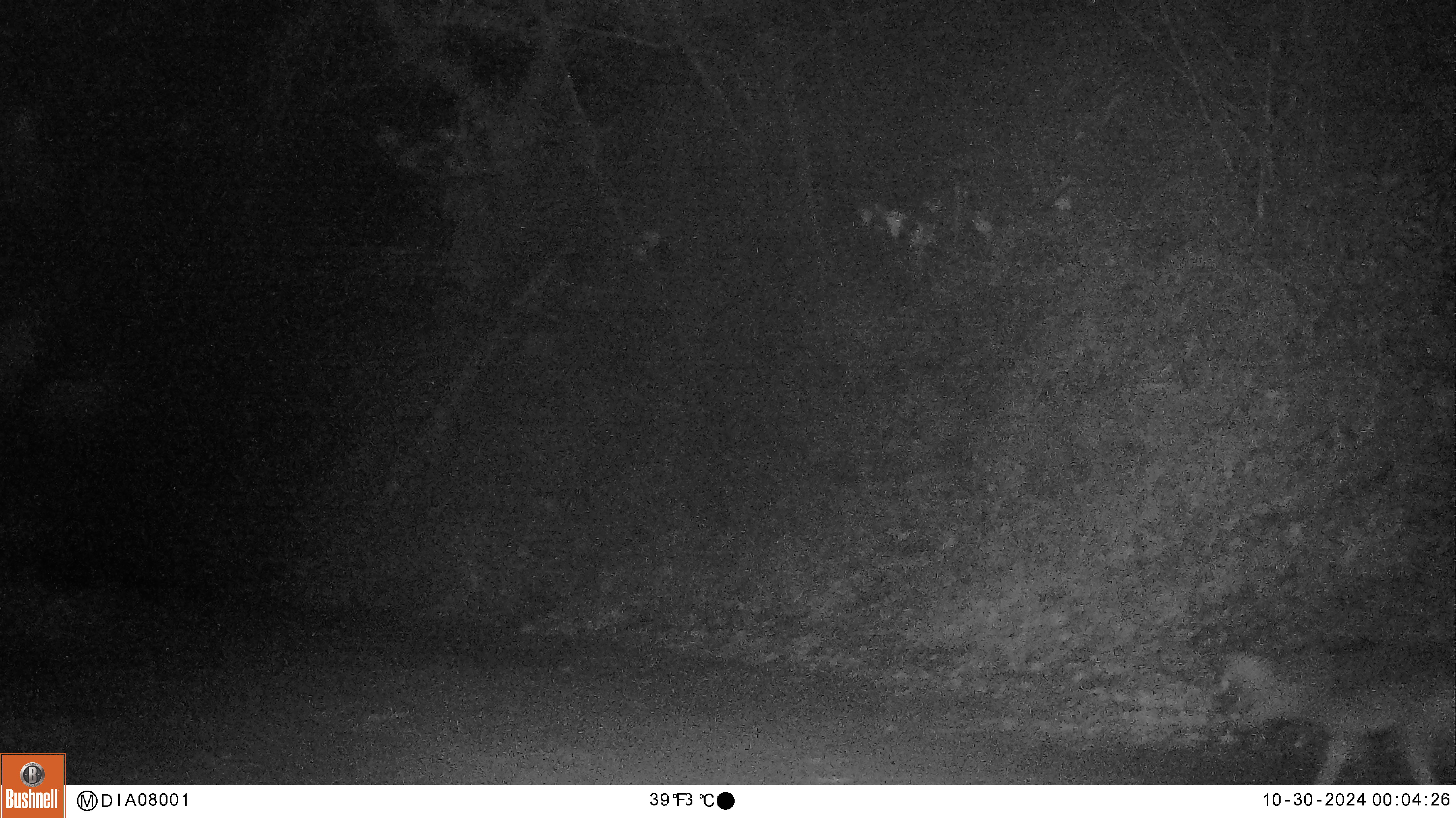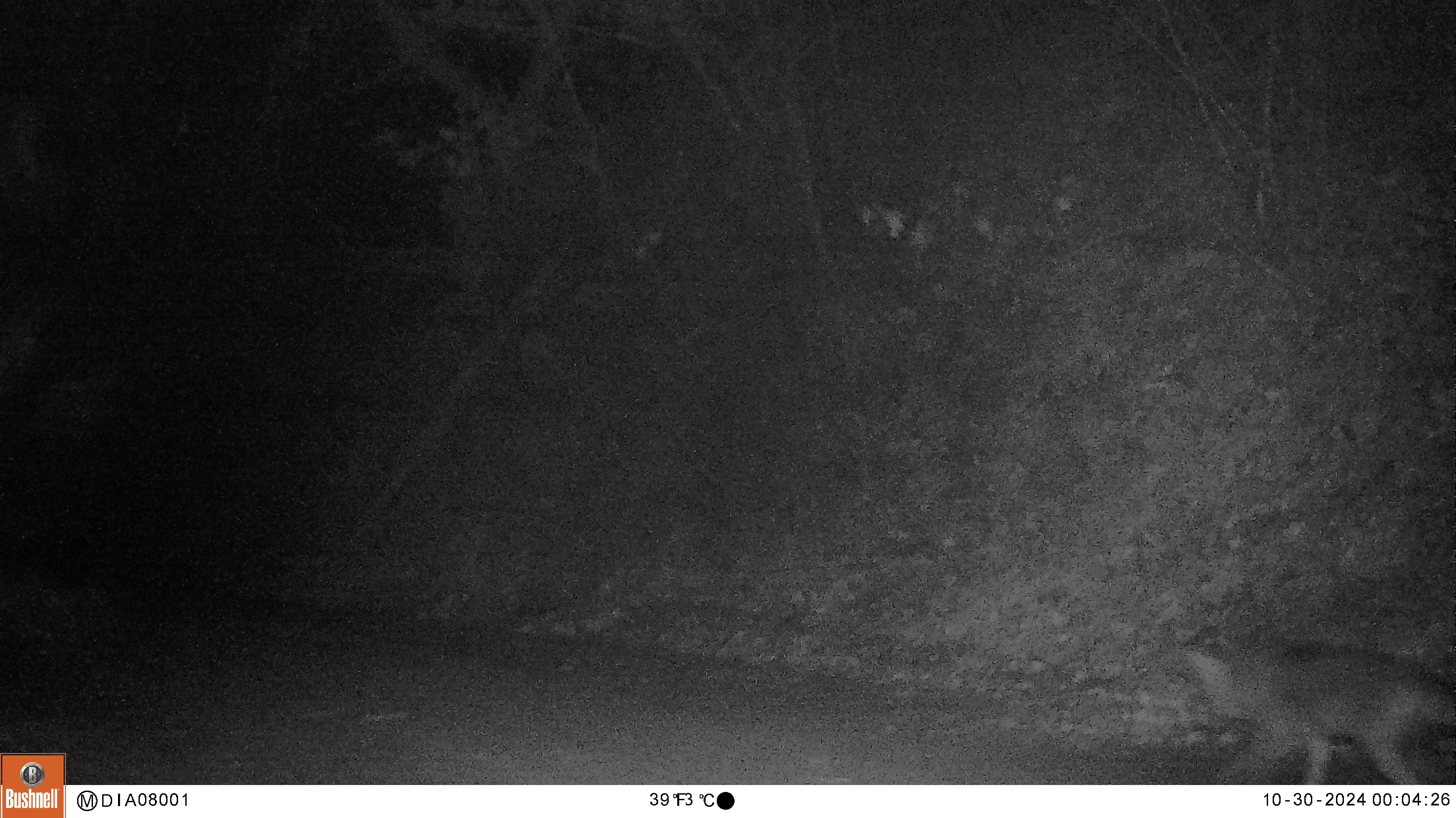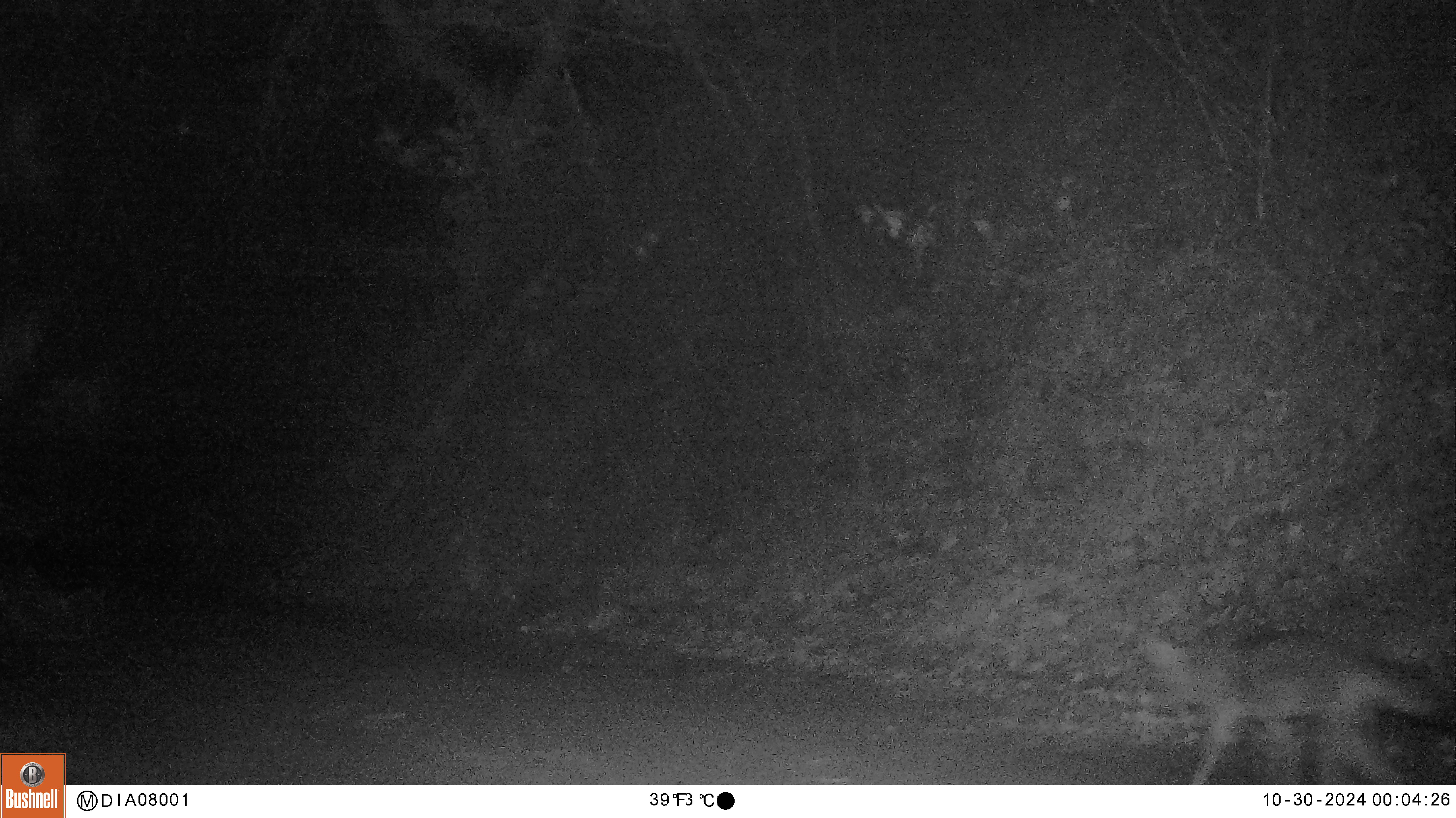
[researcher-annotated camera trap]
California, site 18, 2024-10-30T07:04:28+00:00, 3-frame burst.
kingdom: Animalia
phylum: Chordata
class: Mammalia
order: Carnivora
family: Canidae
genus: Canis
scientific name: Canis latrans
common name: coyote